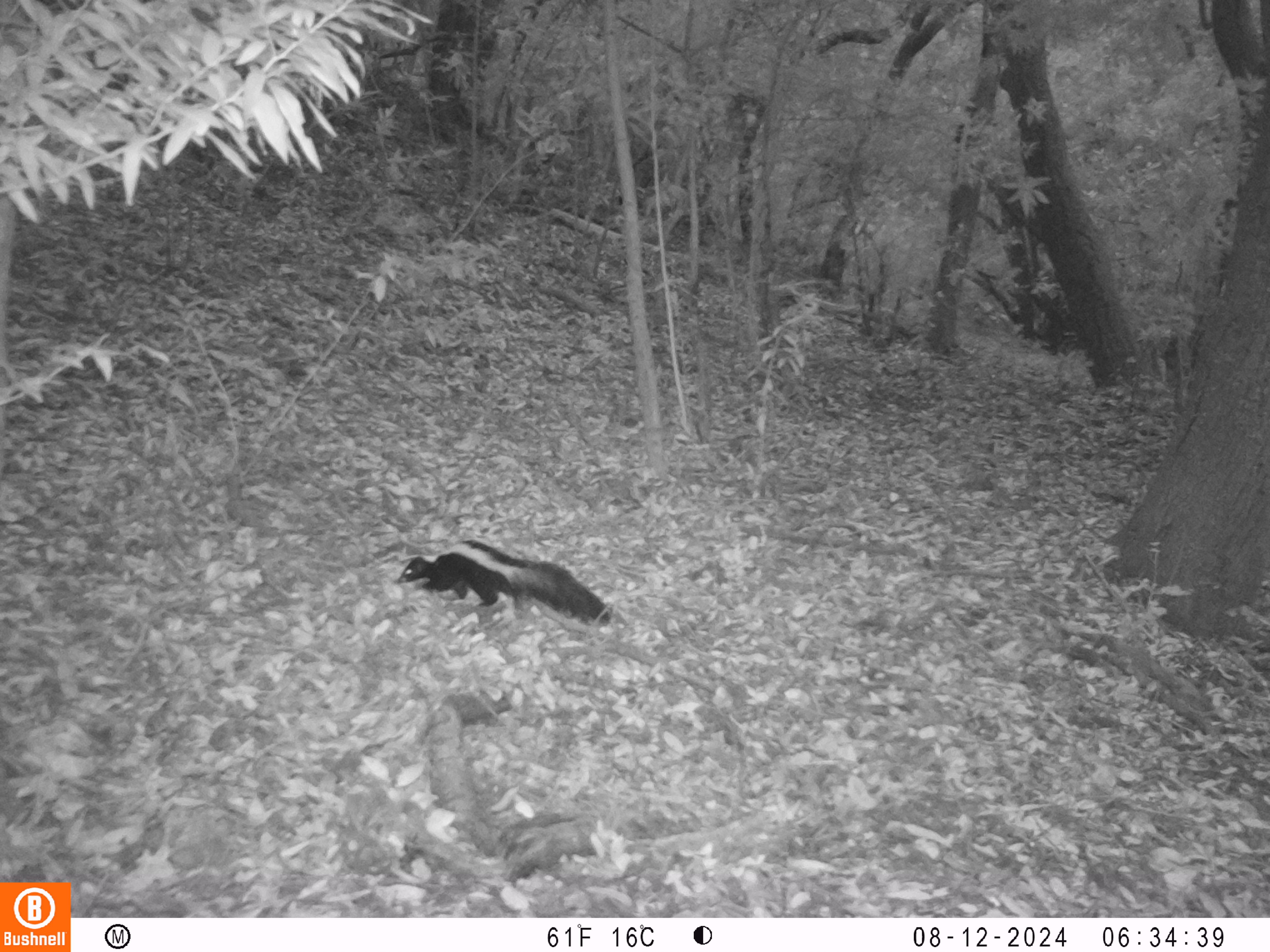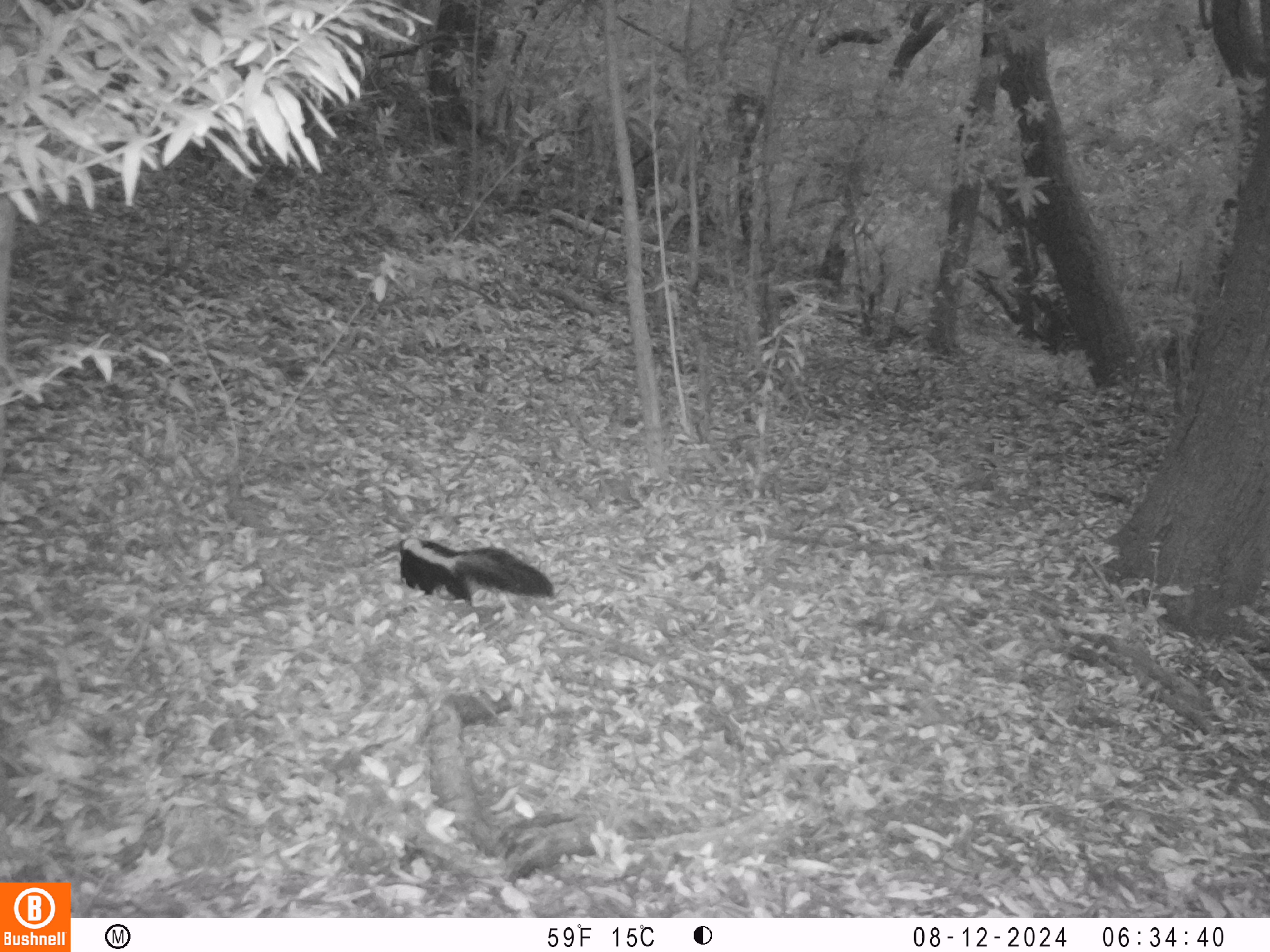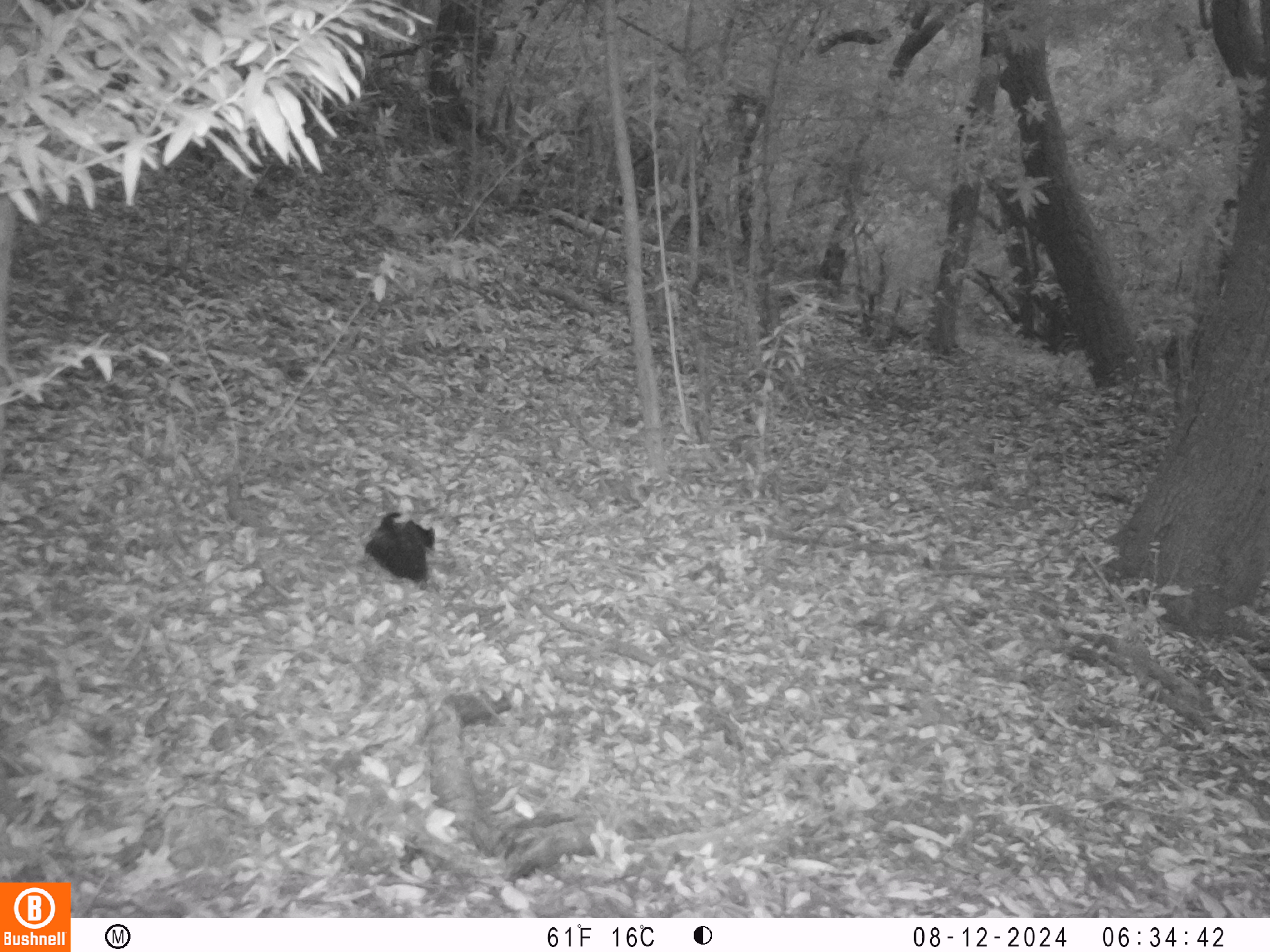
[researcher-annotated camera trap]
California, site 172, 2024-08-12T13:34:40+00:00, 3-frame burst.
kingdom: Animalia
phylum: Chordata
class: Mammalia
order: Carnivora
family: Mephitidae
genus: Mephitis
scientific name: Mephitis mephitis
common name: striped skunk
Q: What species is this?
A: Striped skunk (Mephitis mephitis).